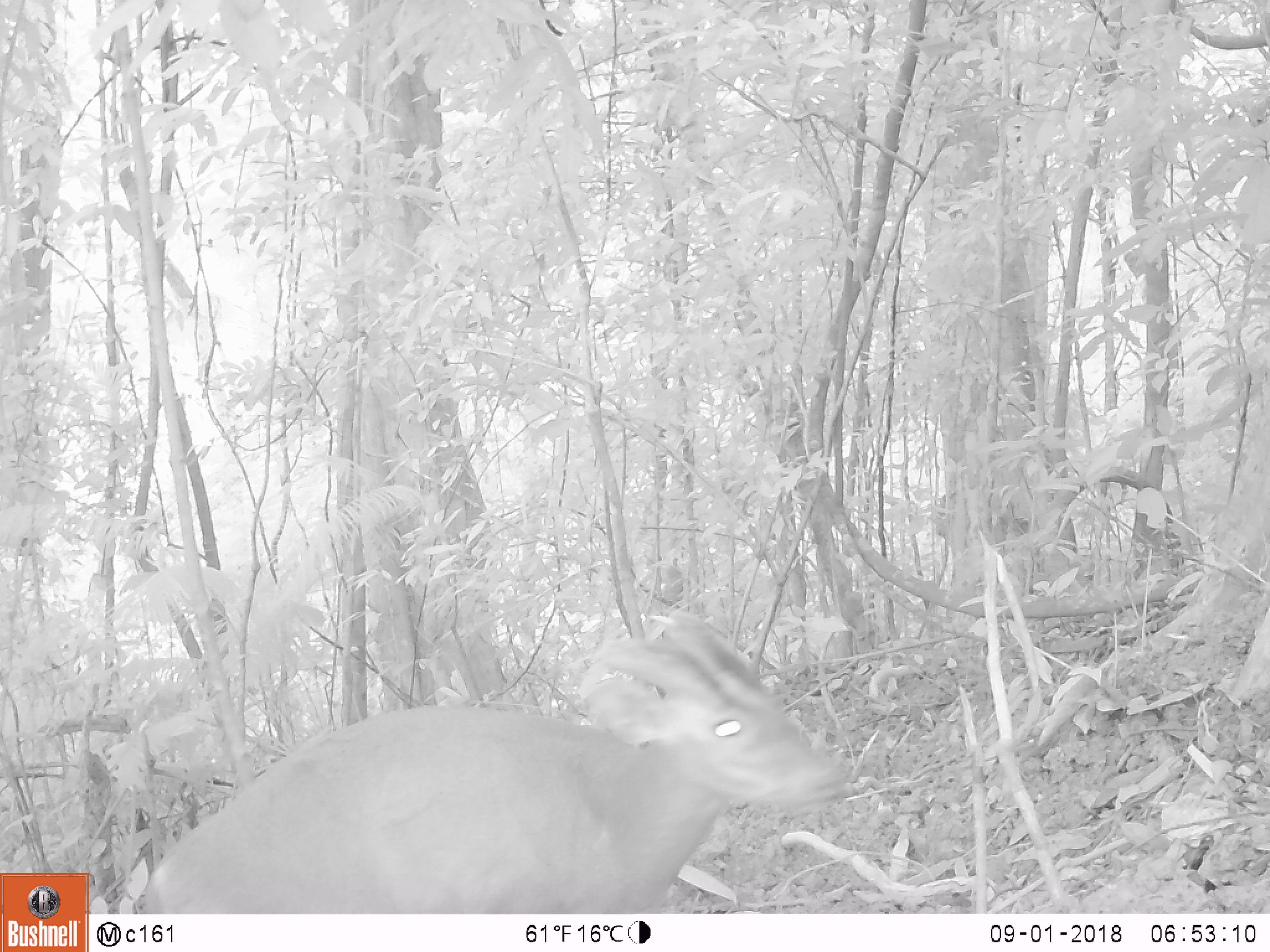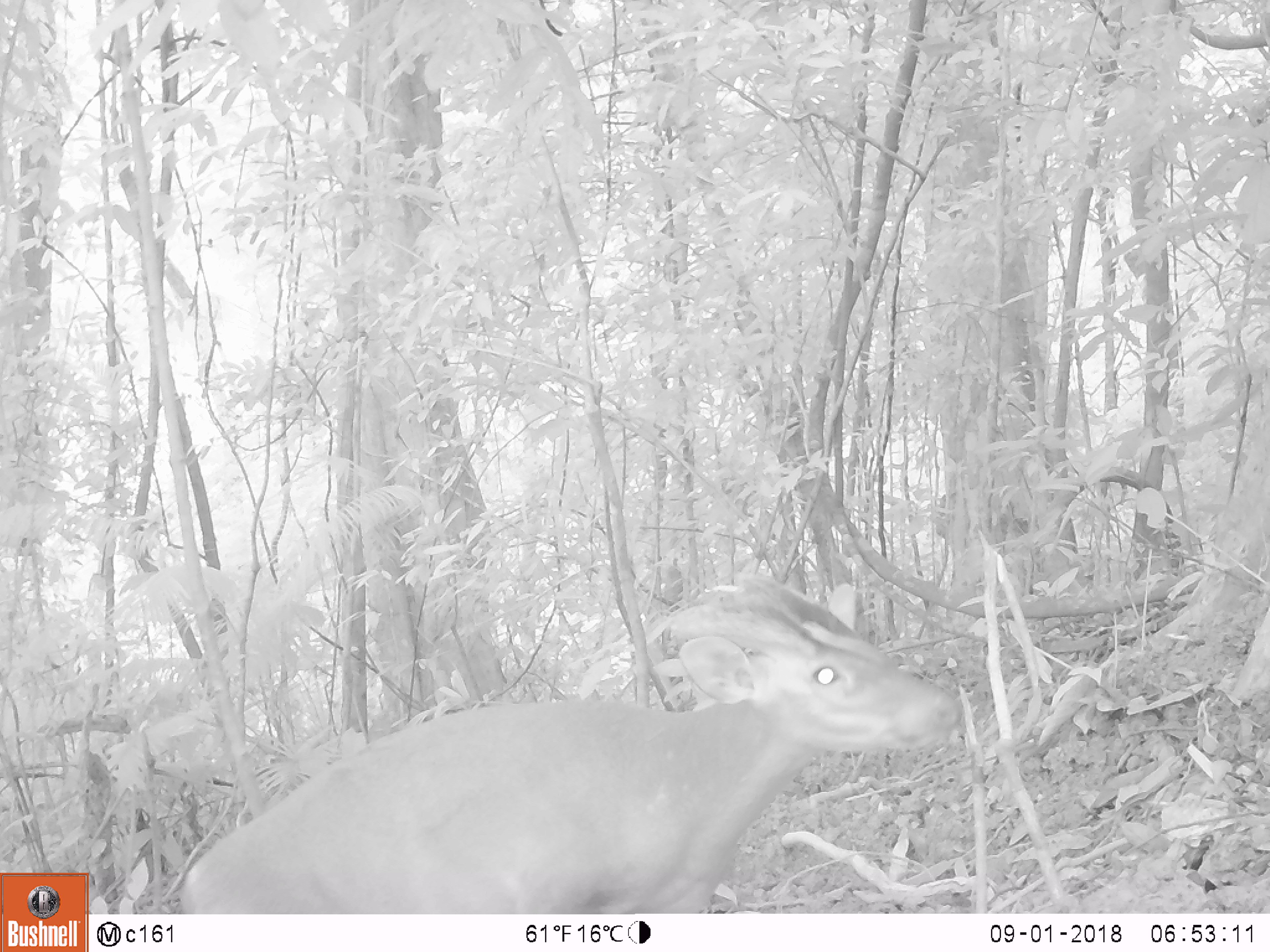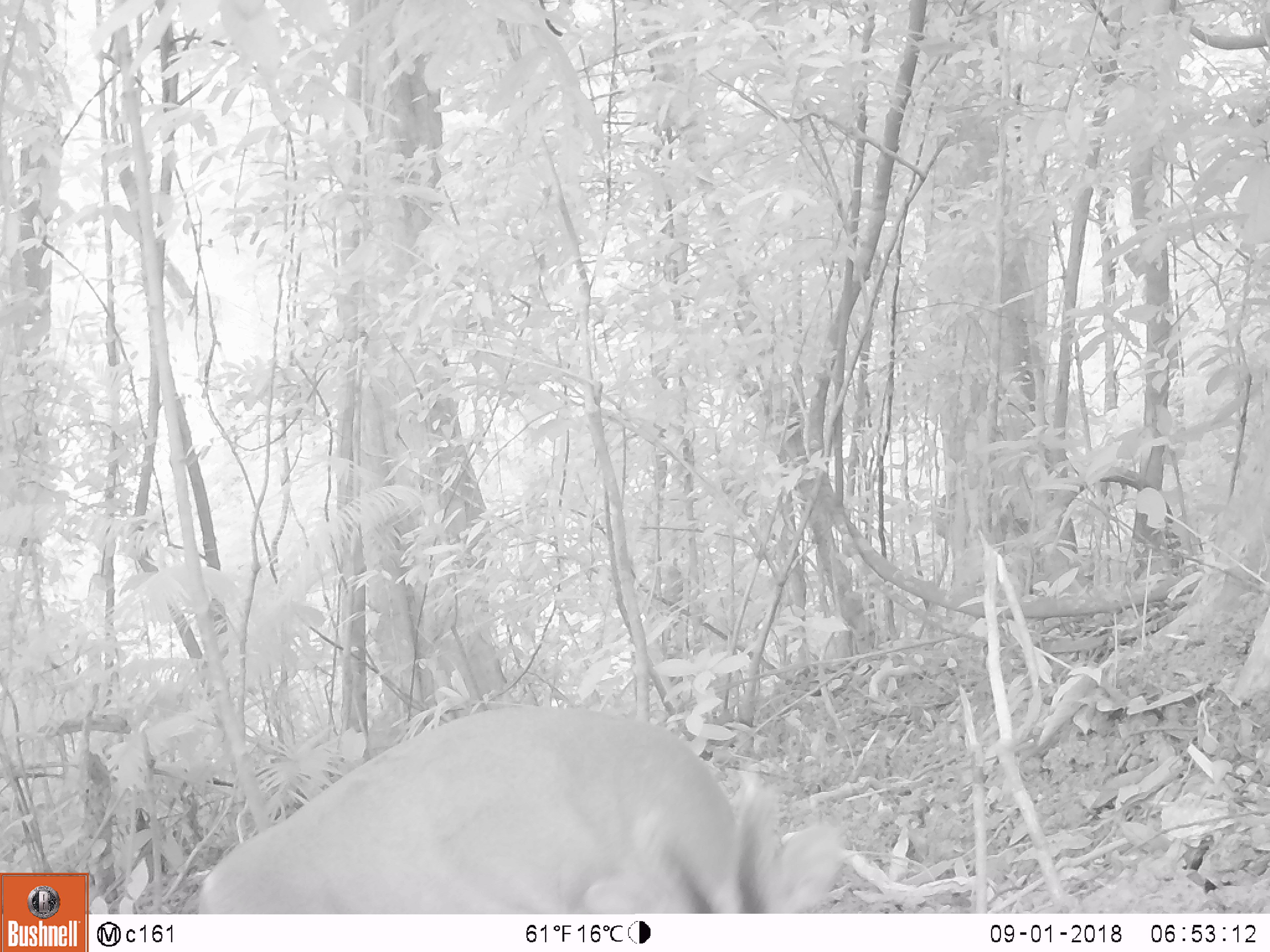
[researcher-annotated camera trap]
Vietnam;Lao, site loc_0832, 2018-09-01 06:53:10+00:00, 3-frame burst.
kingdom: Animalia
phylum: Chordata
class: Mammalia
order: Artiodactyla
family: Cervidae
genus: Muntiacus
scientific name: Muntiacus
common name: muntjacs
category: unidentified muntjac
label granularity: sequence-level